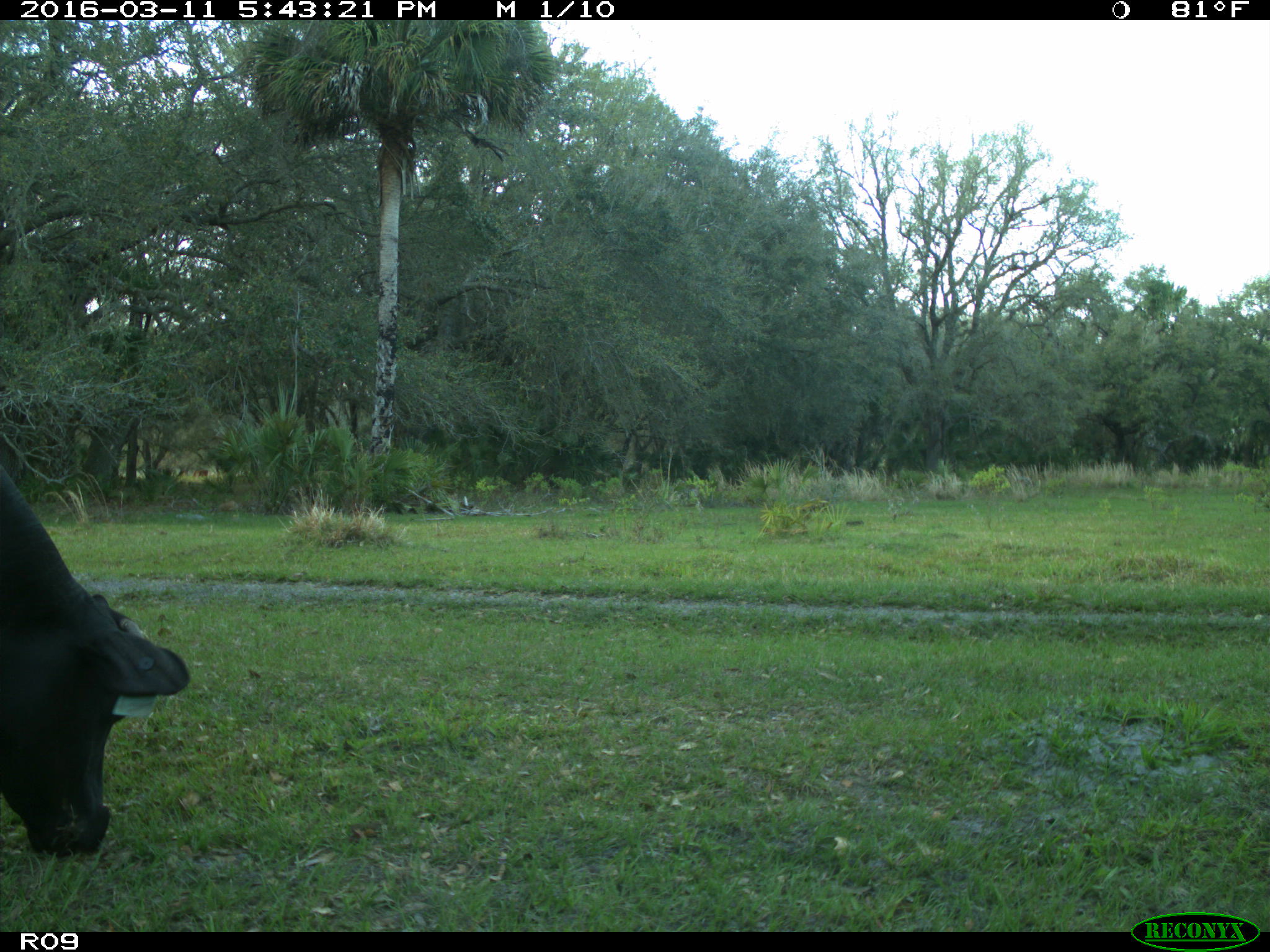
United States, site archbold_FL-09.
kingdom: Animalia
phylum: Chordata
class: Mammalia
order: Artiodactyla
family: Bovidae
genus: Bos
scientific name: Bos taurus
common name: domestic cow